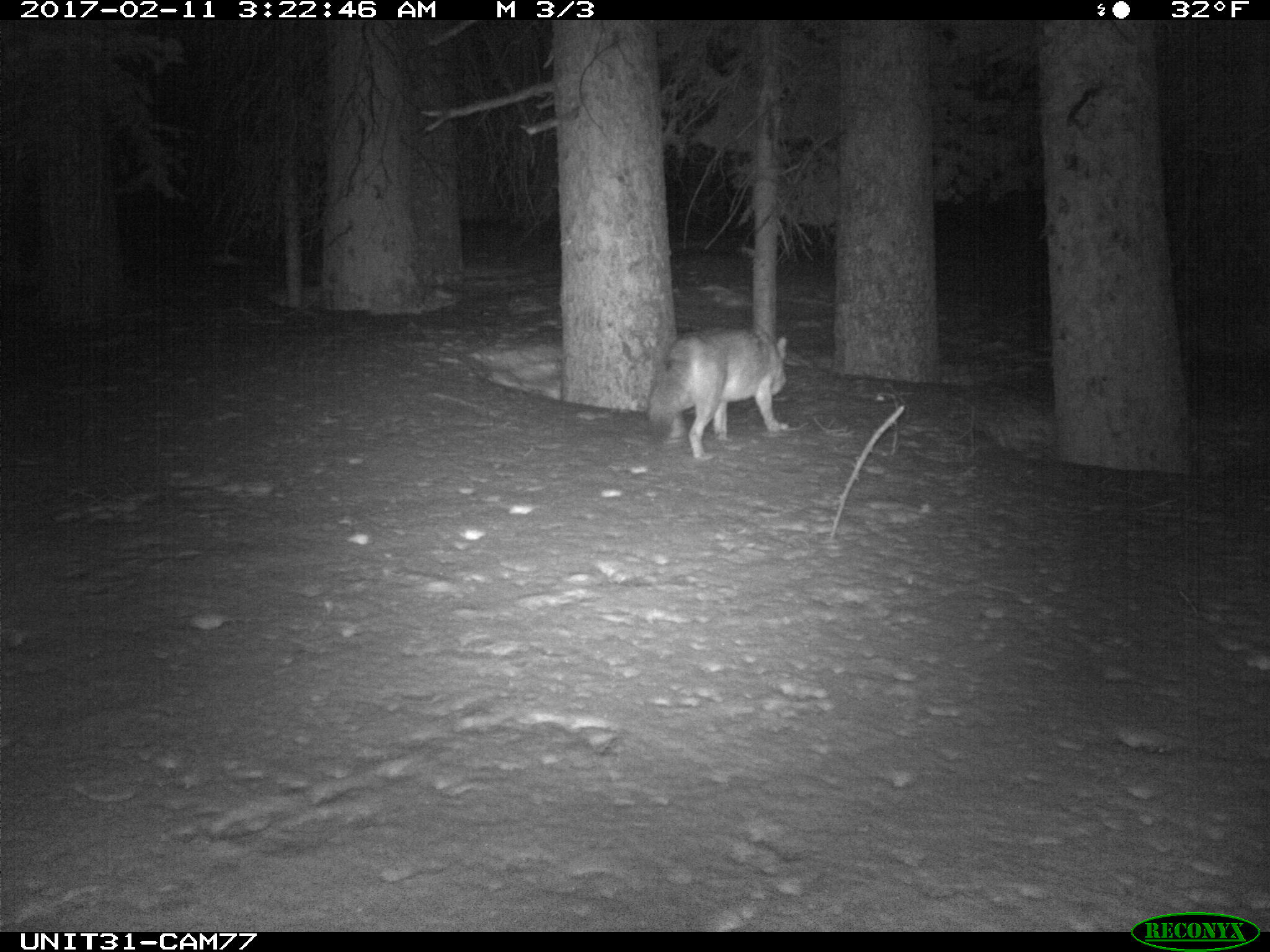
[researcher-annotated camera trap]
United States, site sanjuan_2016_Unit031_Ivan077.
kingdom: Animalia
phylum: Chordata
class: Mammalia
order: Carnivora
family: Canidae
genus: Canis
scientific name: Canis latrans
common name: coyote